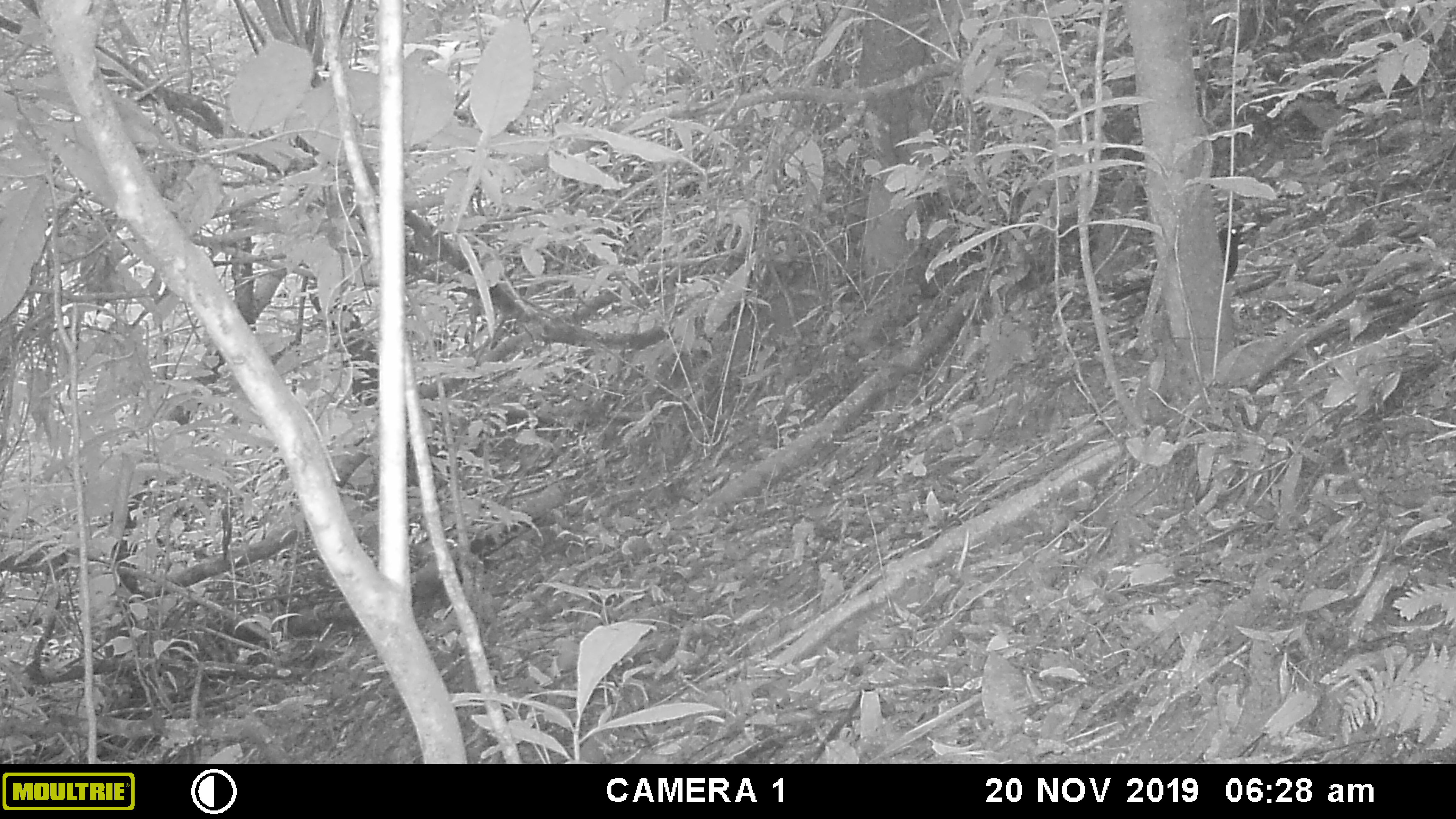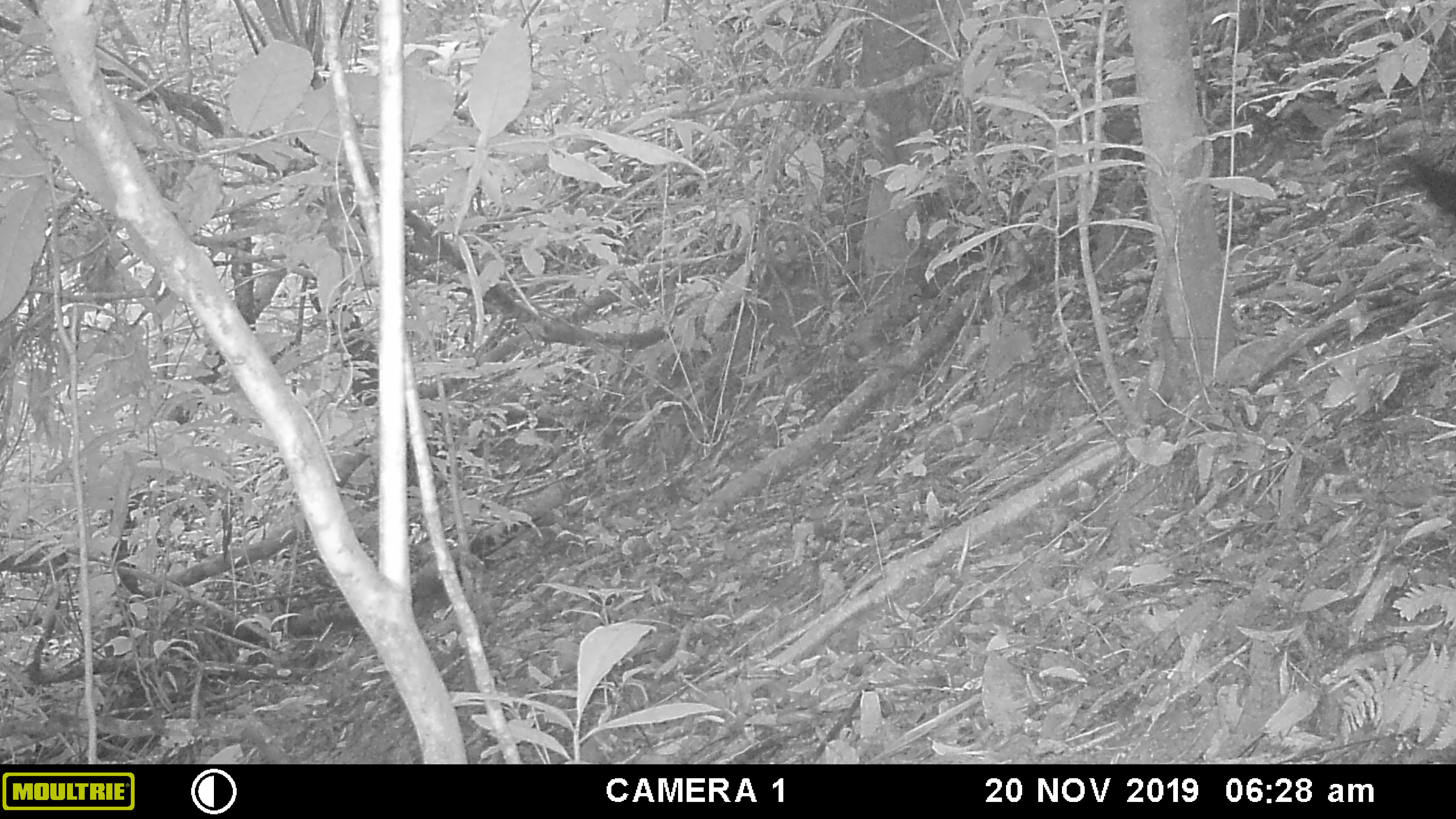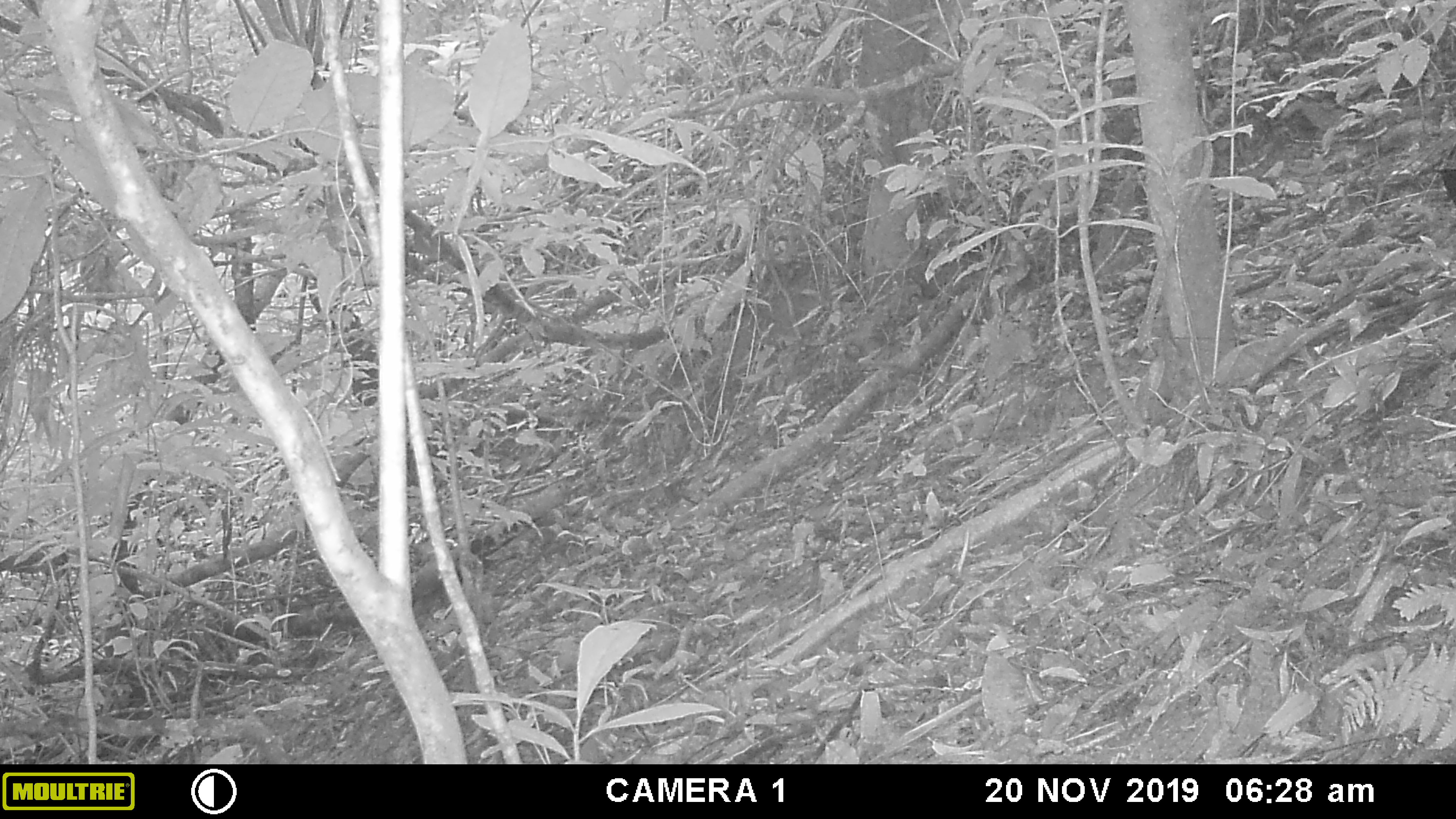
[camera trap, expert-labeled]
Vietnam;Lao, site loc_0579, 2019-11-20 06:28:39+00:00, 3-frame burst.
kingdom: Animalia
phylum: Chordata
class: Aves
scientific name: Aves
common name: bird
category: unidentified bird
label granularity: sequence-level